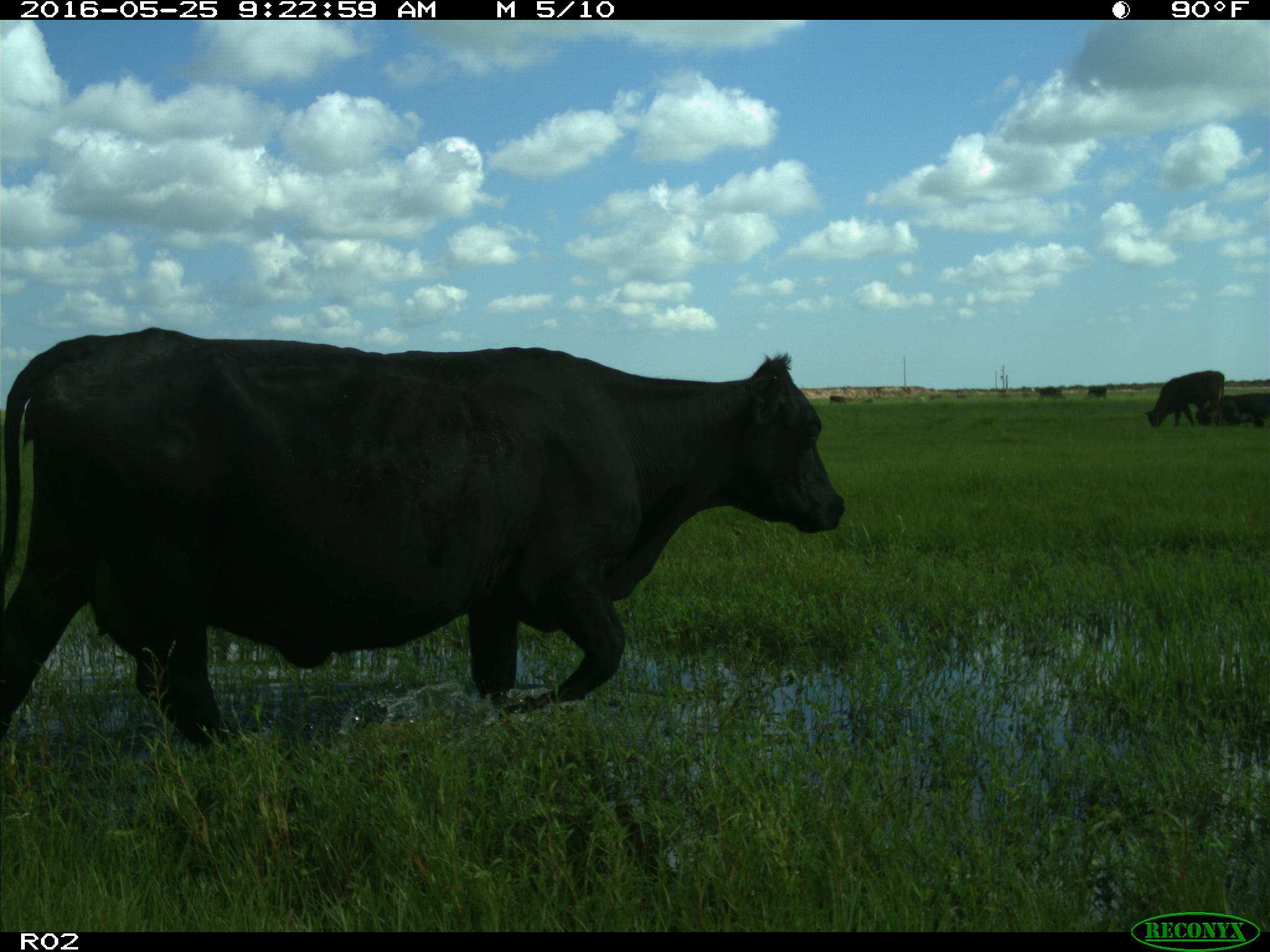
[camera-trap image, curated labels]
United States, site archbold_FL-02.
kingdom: Animalia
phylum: Chordata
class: Mammalia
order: Artiodactyla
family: Bovidae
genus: Bos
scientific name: Bos taurus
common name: domestic cow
Bos taurus (domestic cow).